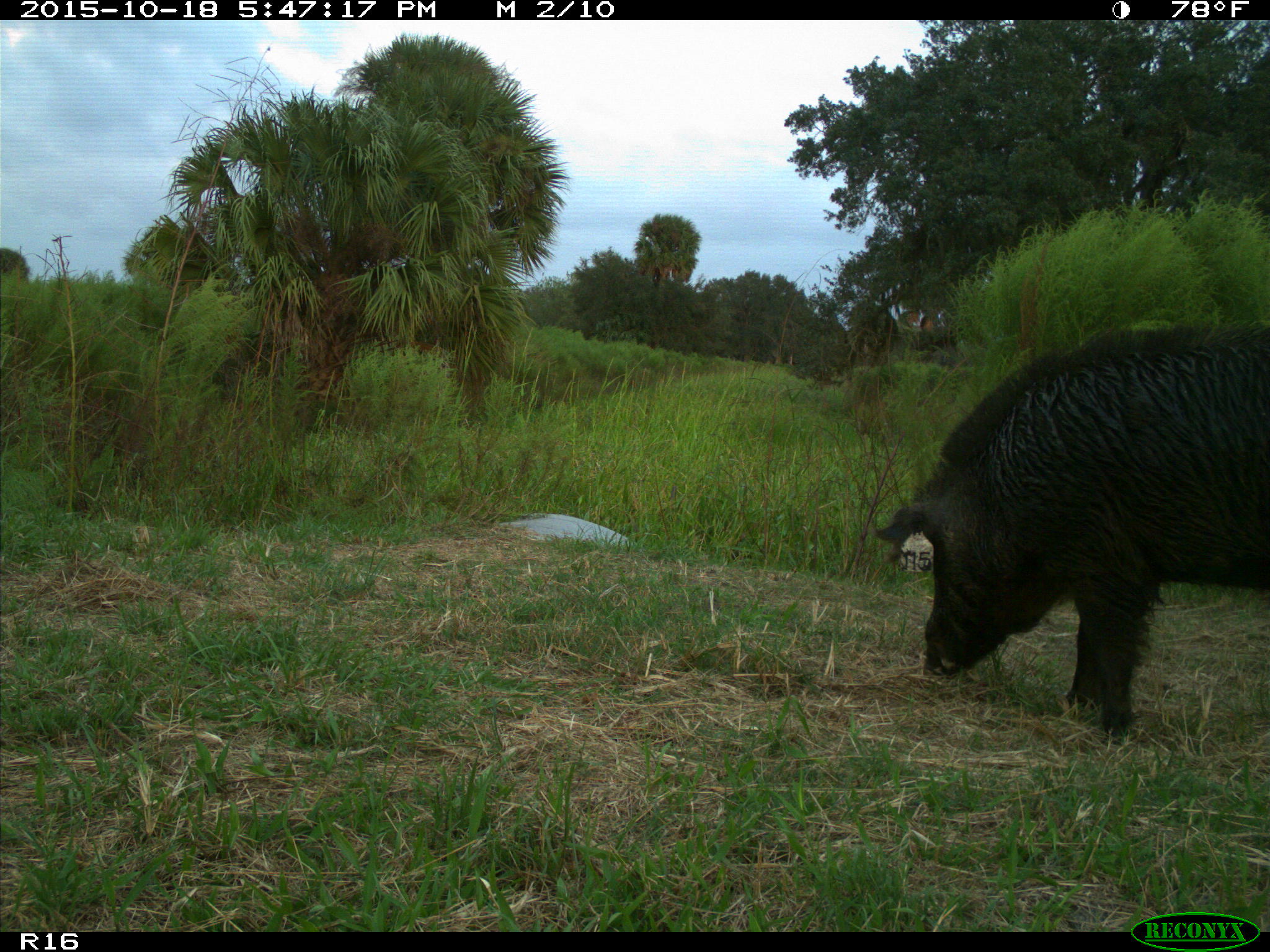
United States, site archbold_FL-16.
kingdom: Animalia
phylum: Chordata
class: Mammalia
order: Artiodactyla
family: Suidae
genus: Sus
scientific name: Sus scrofa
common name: wild boar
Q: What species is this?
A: Sus scrofa (wild boar).